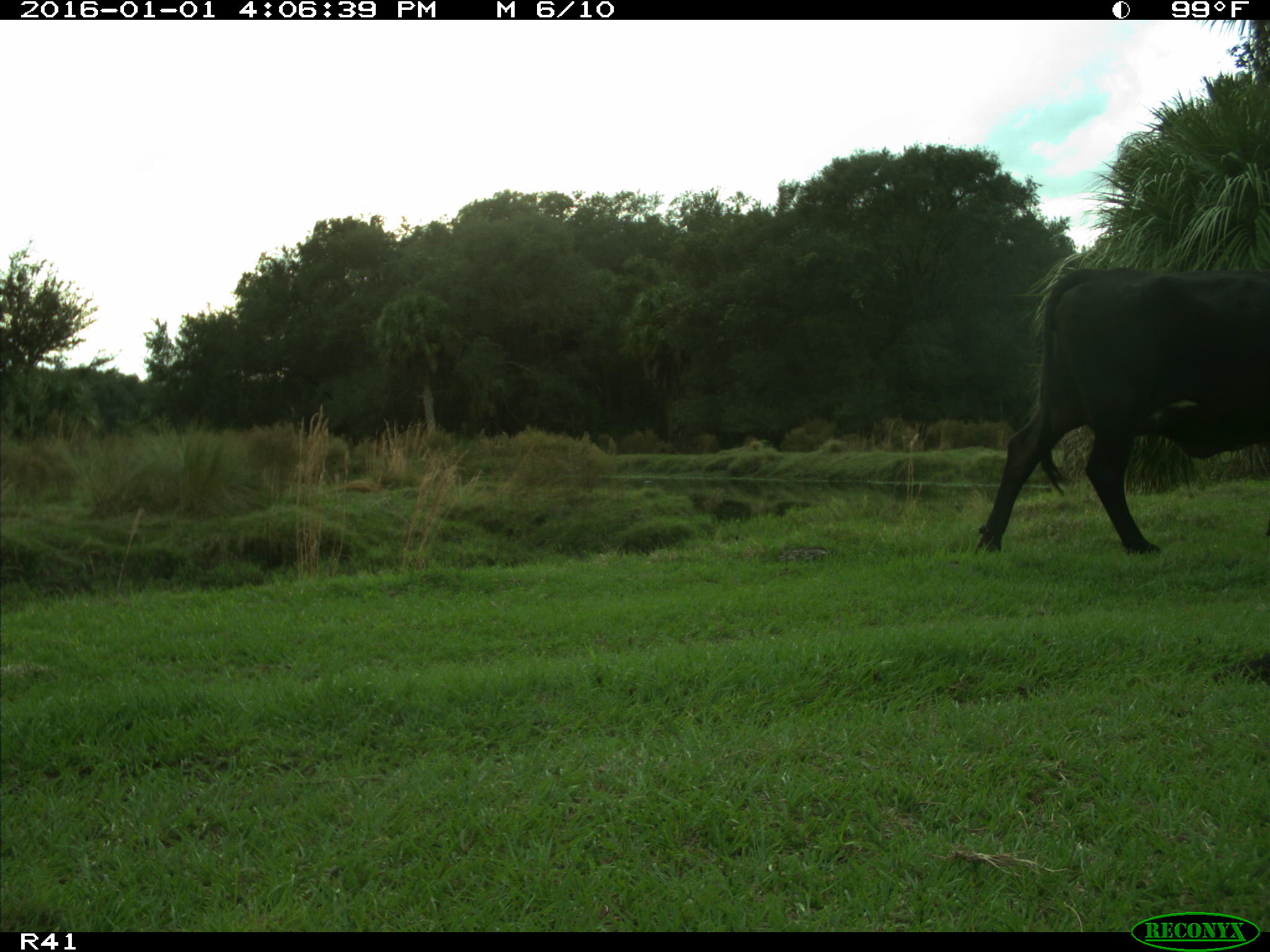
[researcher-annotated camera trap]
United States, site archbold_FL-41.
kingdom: Animalia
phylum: Chordata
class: Mammalia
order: Artiodactyla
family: Bovidae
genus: Bos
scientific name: Bos taurus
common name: domestic cow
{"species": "Bos taurus (domestic cow)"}